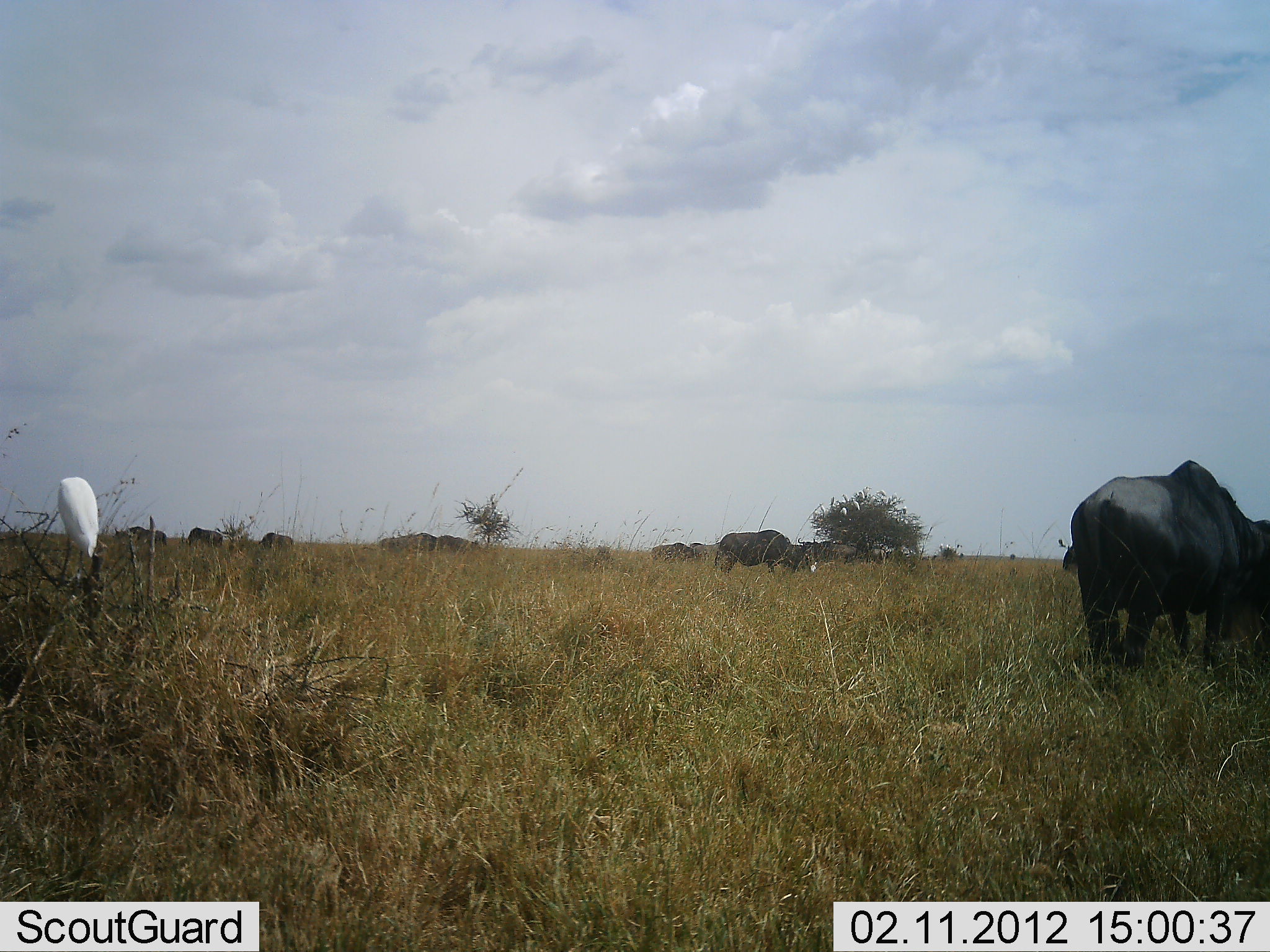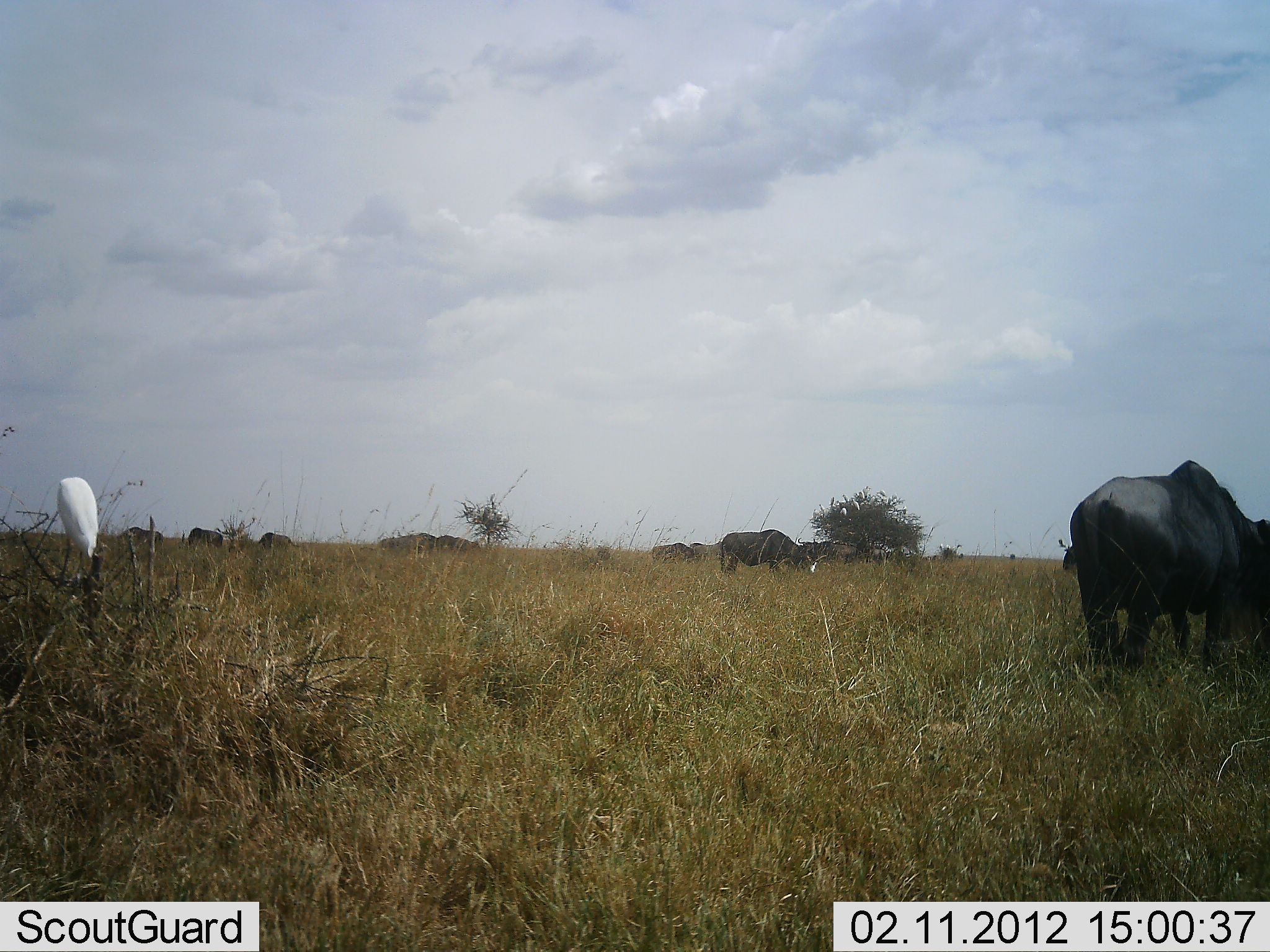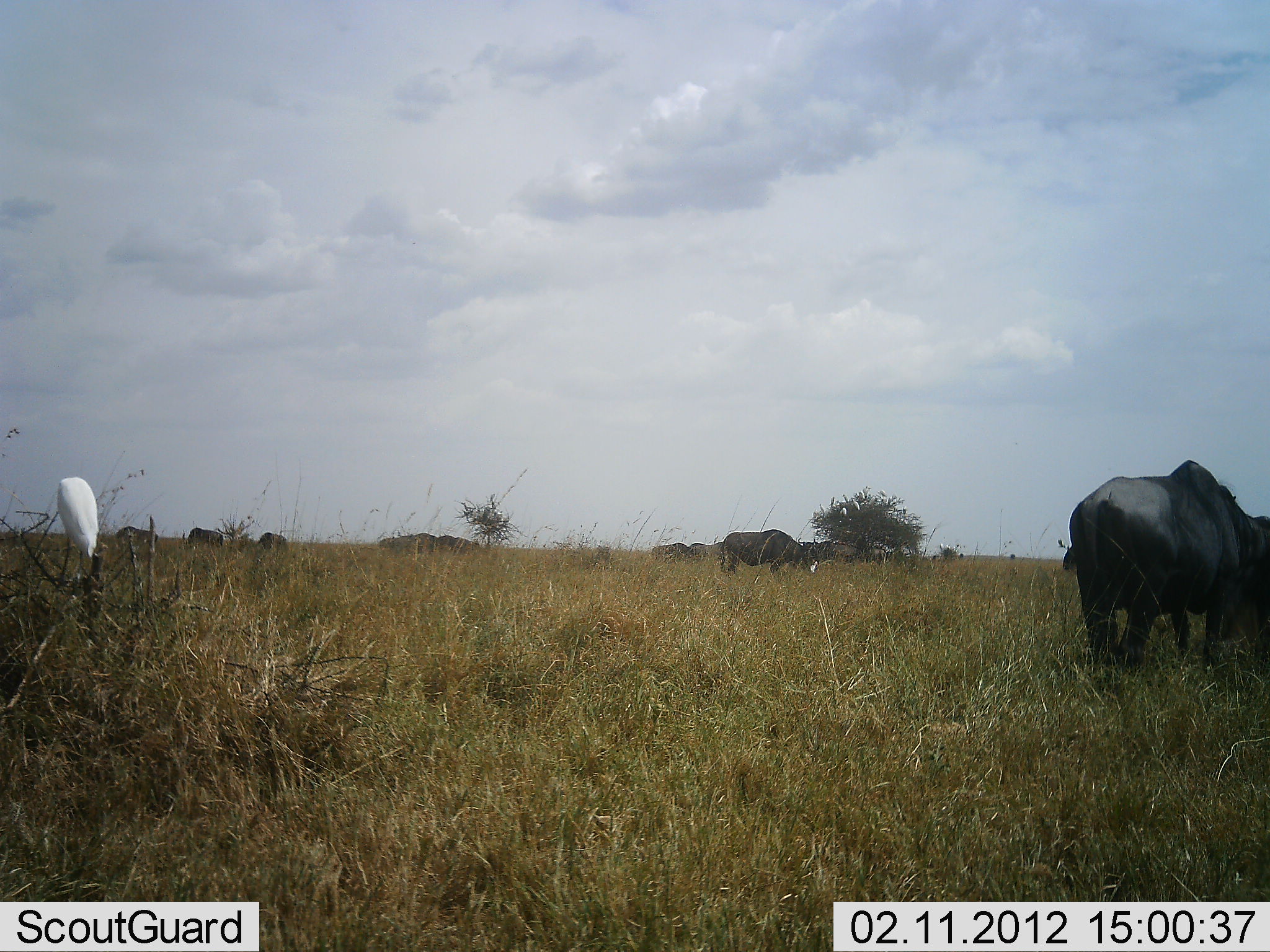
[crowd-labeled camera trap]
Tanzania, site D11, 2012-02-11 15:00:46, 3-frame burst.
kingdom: Animalia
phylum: Chordata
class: Mammalia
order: Artiodactyla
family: Bovidae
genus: Syncerus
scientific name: Syncerus caffer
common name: cape buffalo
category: buffalo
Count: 10.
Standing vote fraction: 15%.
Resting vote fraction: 0%.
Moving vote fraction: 0%.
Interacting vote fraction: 0%.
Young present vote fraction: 0%.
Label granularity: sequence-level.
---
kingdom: Animalia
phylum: Chordata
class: Aves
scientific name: Aves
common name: bird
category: otherbird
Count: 1.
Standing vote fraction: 81%.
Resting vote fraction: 38%.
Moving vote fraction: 0%.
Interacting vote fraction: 0%.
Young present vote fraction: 0%.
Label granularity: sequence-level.